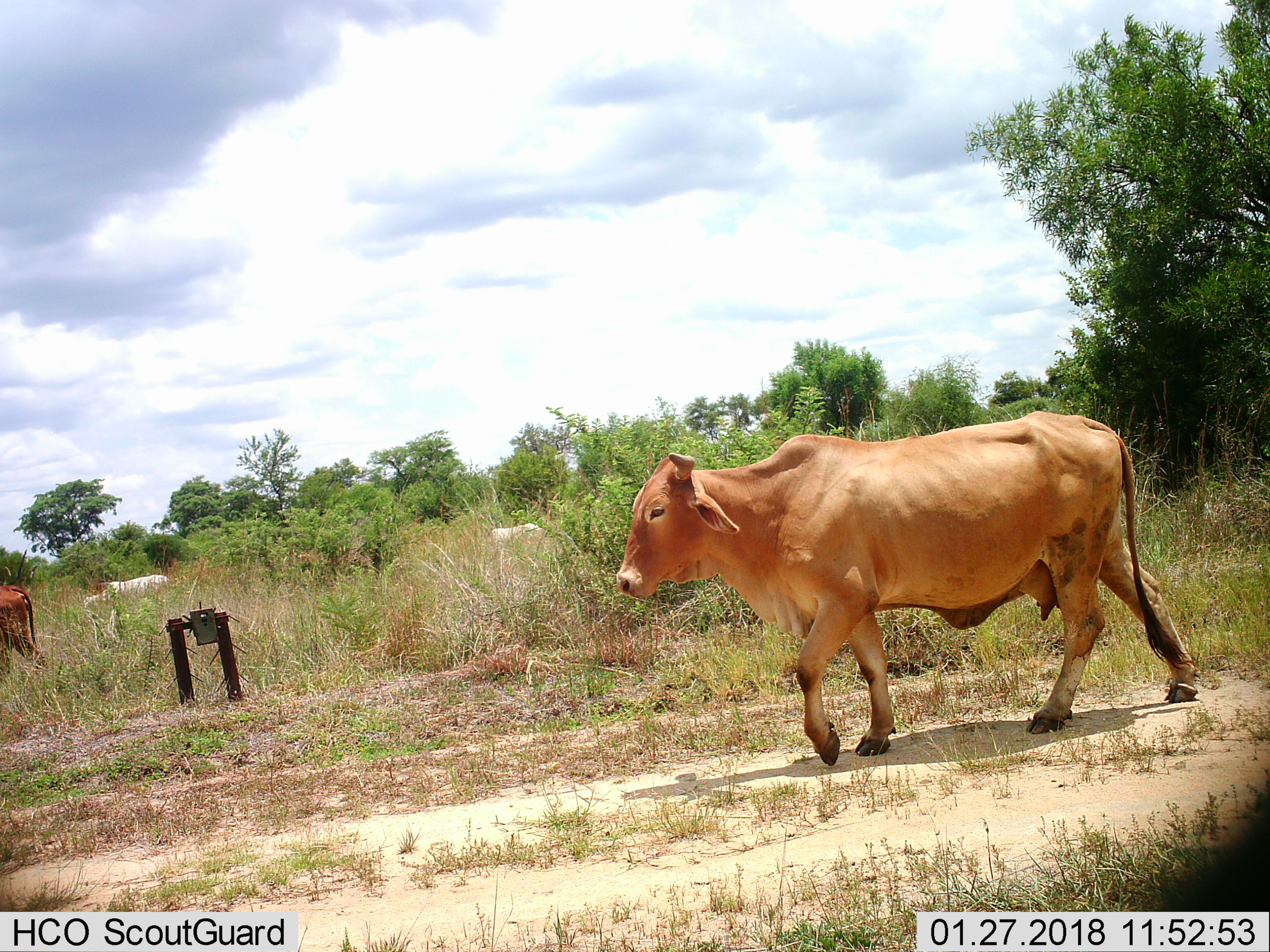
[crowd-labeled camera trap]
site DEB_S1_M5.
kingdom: Animalia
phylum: Chordata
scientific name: Vertebrata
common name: domestic animal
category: domesticanimal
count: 4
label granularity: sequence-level